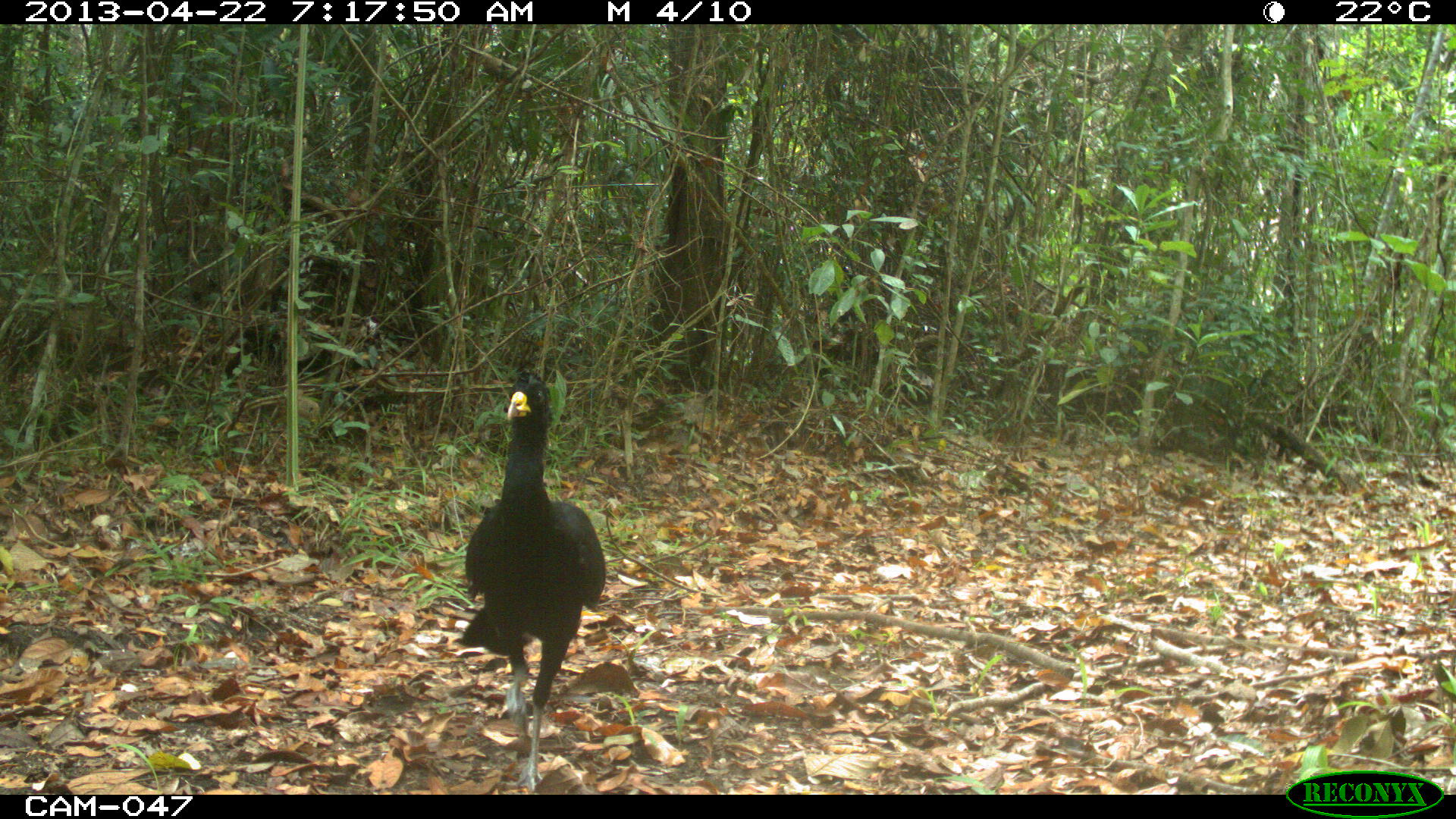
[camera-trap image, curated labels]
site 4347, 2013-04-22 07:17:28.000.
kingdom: Animalia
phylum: Chordata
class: Aves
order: Galliformes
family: Cracidae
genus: Crax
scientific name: Crax rubra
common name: great curassow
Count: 1.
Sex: male.